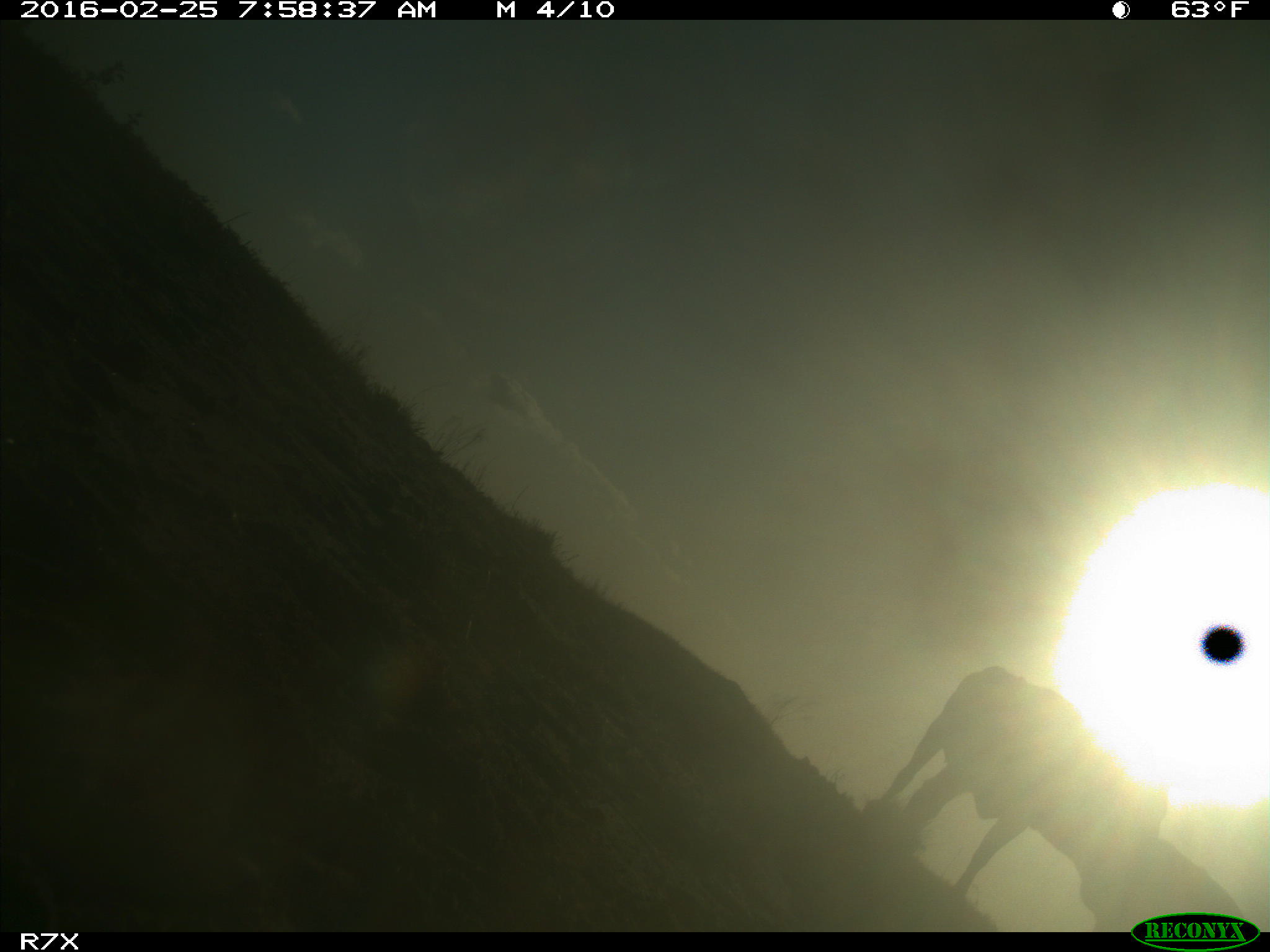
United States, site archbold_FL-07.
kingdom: Animalia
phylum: Chordata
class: Mammalia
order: Artiodactyla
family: Bovidae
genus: Bos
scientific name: Bos taurus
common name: domestic cow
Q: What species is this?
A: Bos taurus (domestic cow).